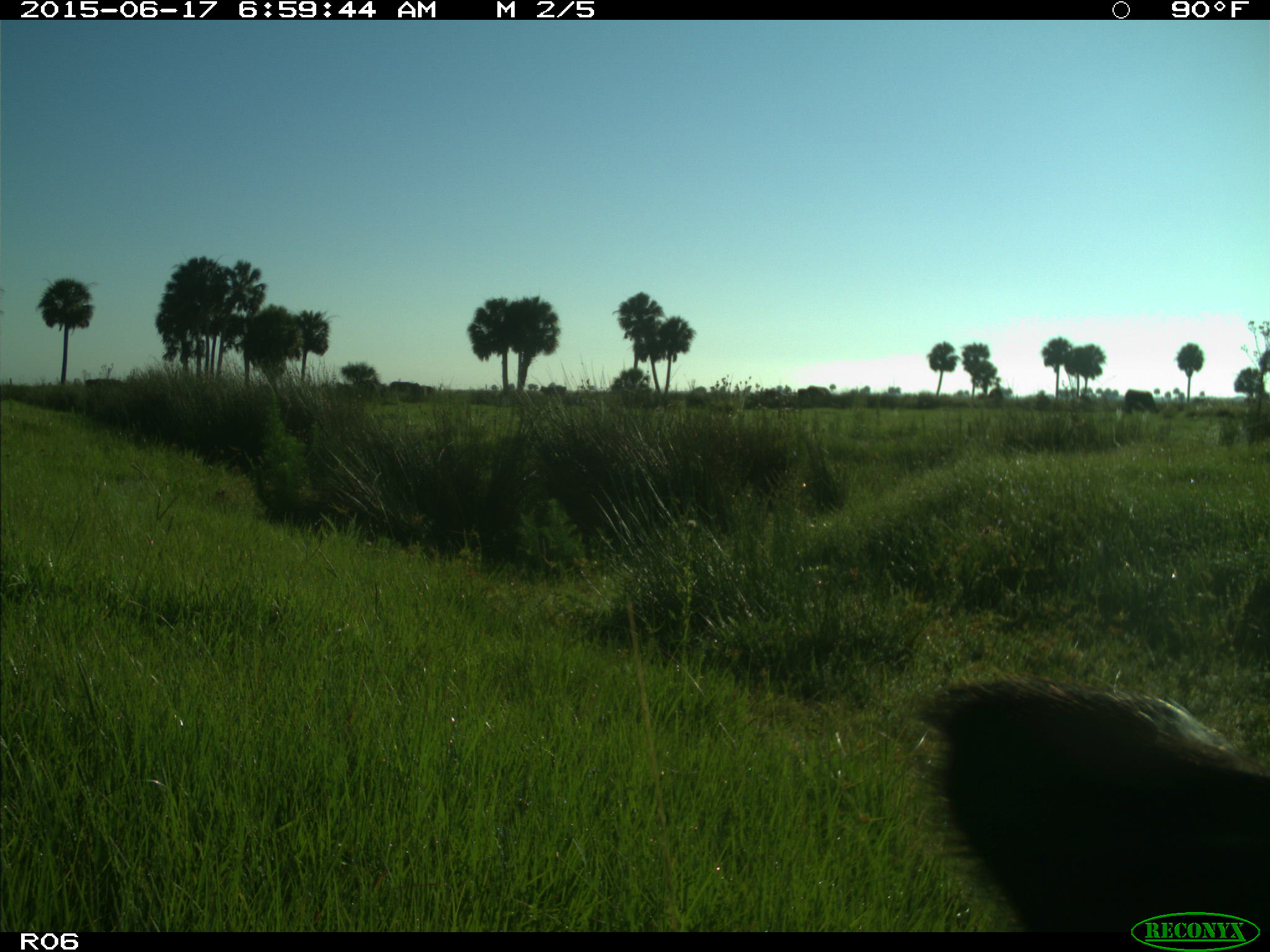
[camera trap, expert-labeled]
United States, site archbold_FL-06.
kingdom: Animalia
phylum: Chordata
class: Mammalia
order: Artiodactyla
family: Bovidae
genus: Bos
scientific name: Bos taurus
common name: domestic cow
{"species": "Bos taurus (domestic cow)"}